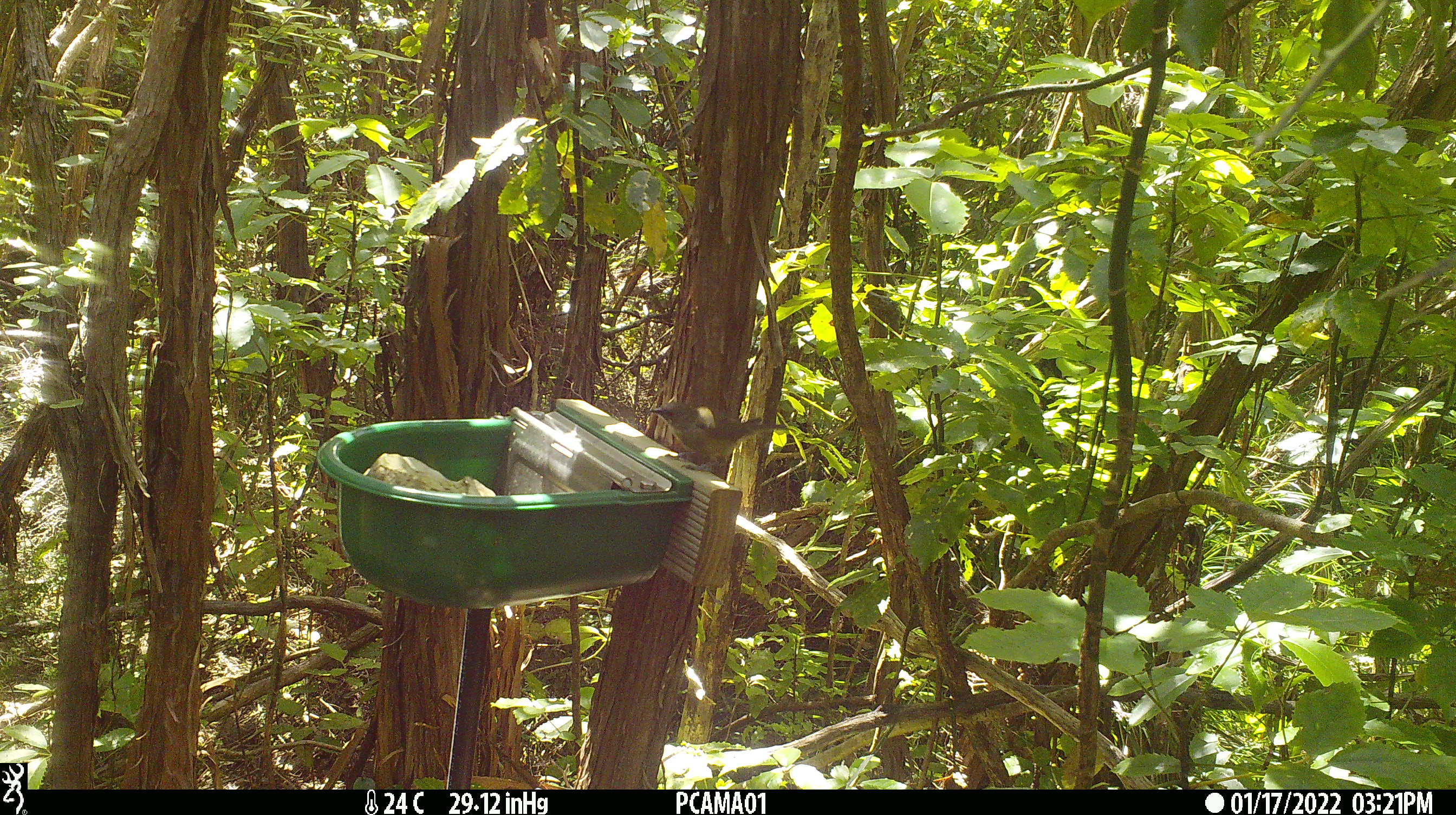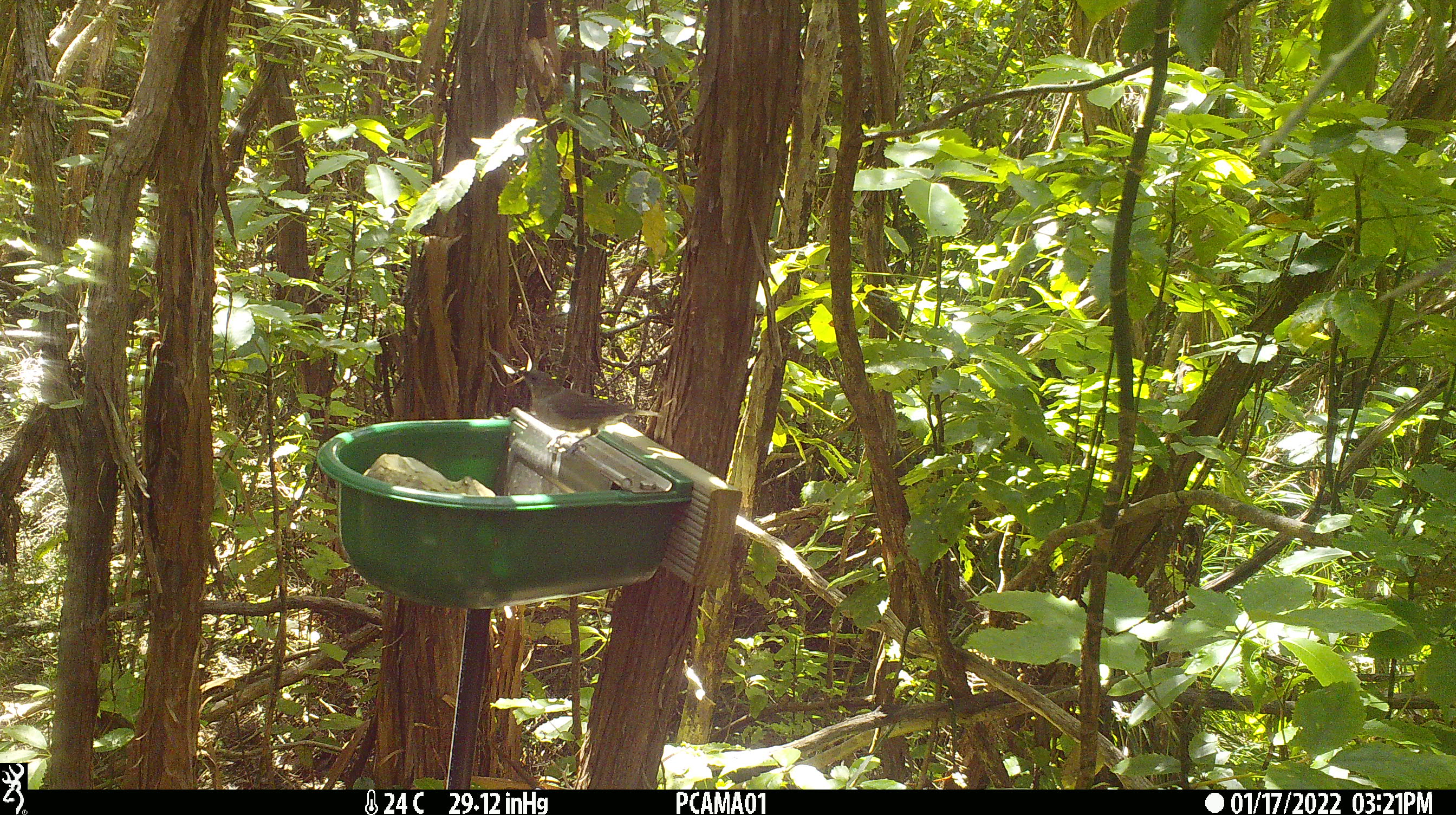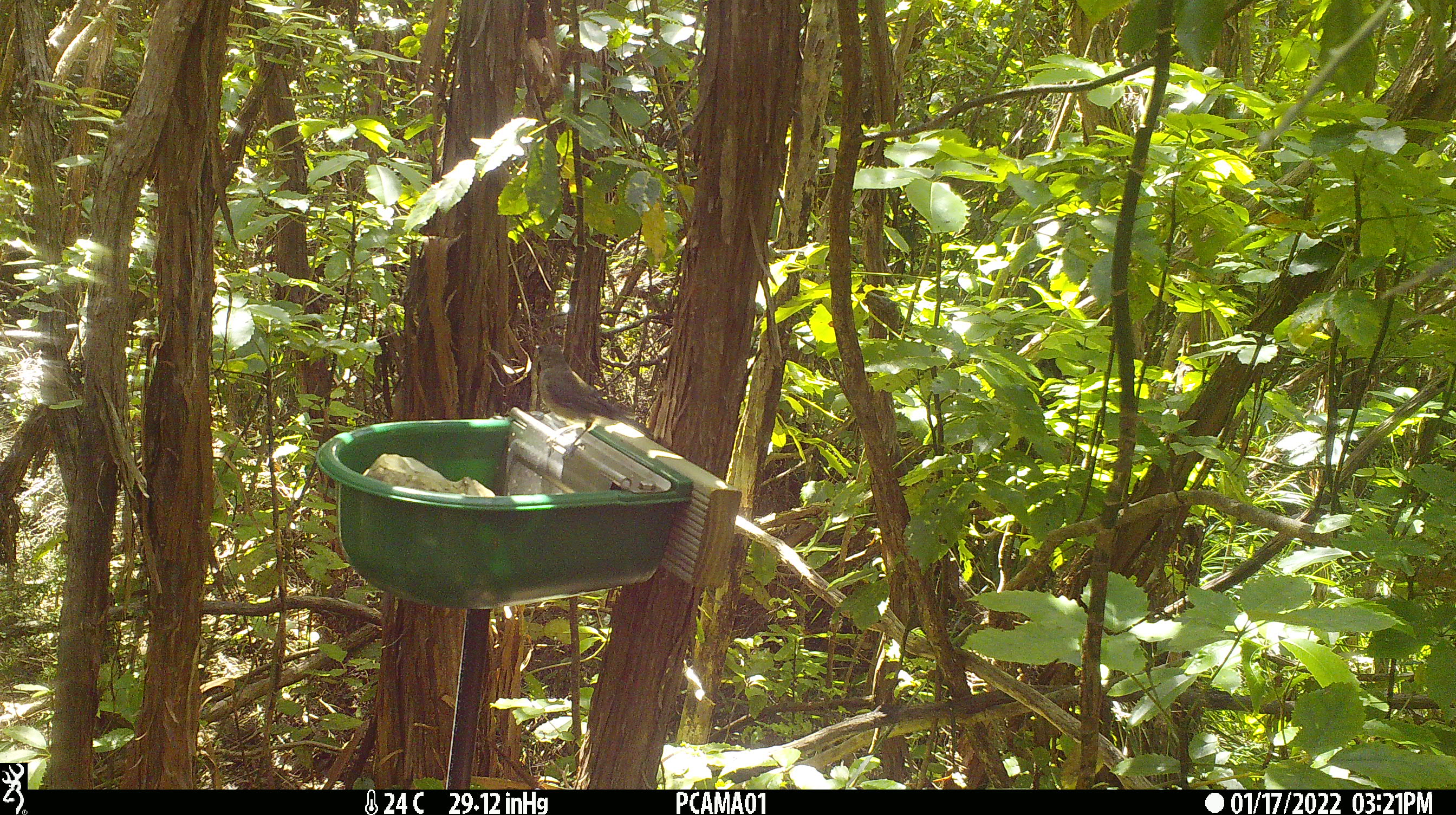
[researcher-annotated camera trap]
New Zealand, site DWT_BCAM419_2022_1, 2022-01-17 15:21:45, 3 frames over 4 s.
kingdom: Animalia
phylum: Chordata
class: Aves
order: Passeriformes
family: Meliphagidae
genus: Anthornis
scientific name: Anthornis melanura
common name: new zealand bellbird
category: bellbird